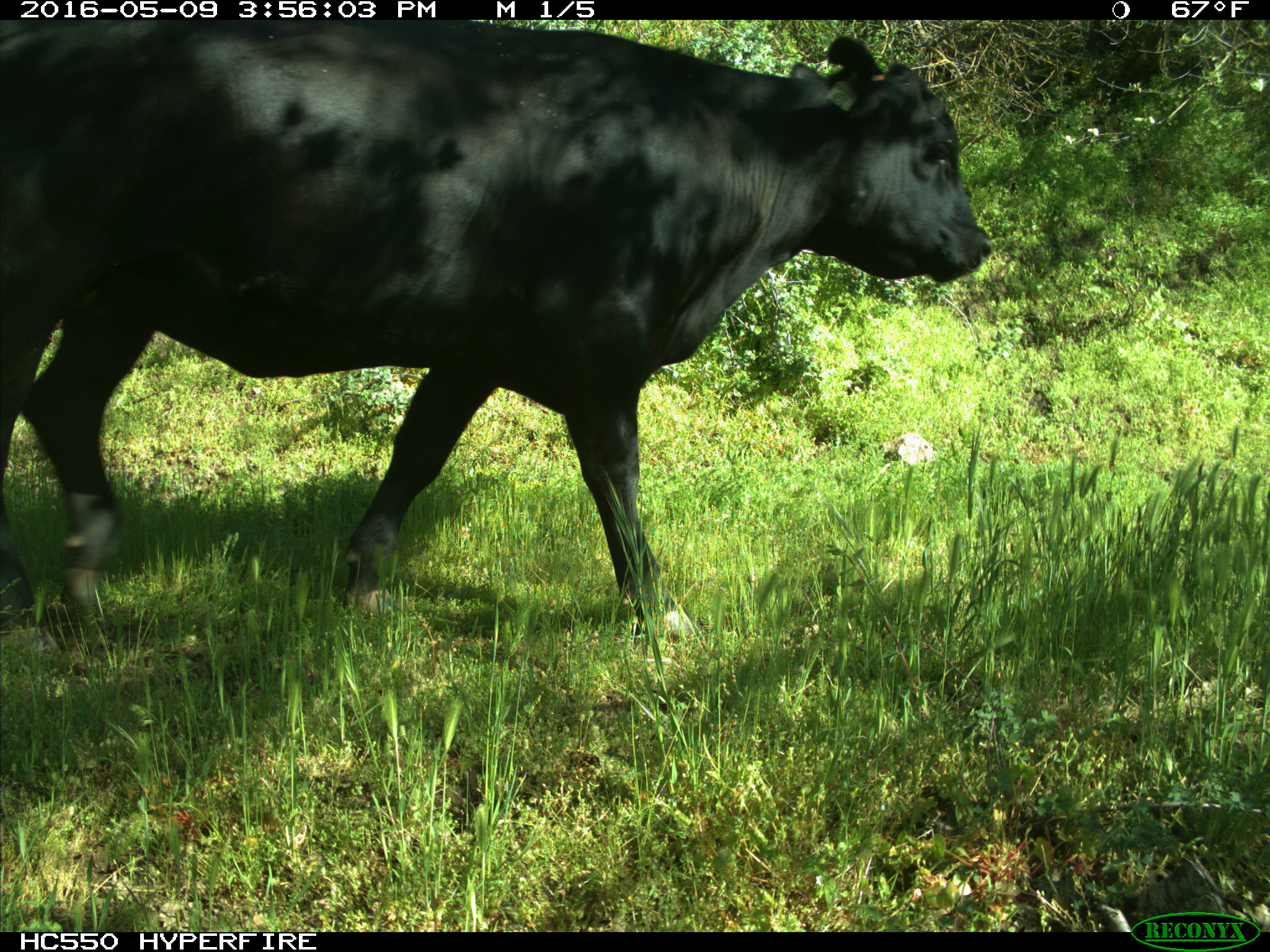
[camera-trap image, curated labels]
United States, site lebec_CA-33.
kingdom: Animalia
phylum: Chordata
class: Mammalia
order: Artiodactyla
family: Bovidae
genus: Bos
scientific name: Bos taurus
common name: domestic cow